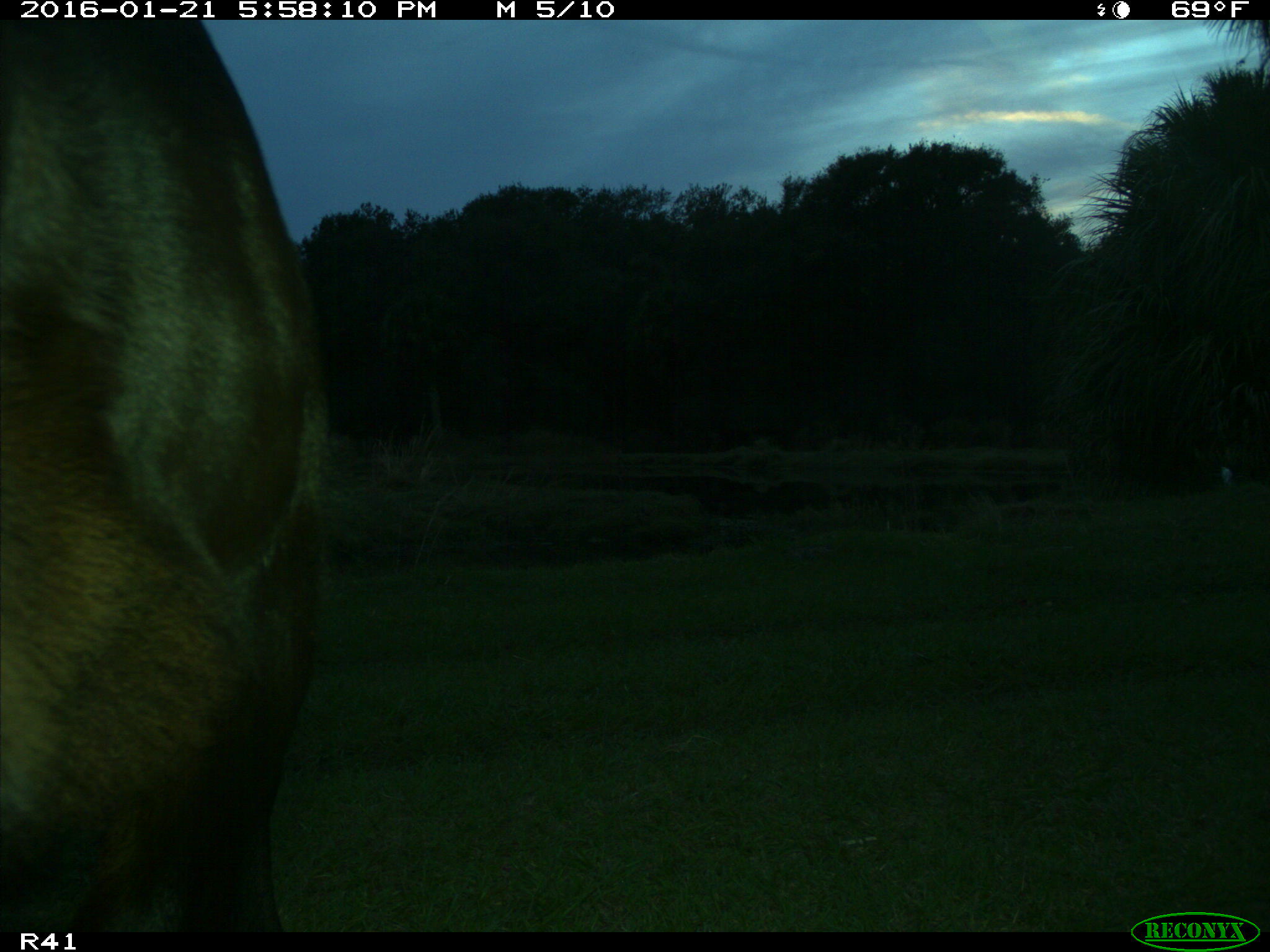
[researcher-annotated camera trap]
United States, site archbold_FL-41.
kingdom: Animalia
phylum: Chordata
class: Mammalia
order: Artiodactyla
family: Bovidae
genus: Bos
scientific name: Bos taurus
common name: domestic cow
Bos taurus (domestic cow).